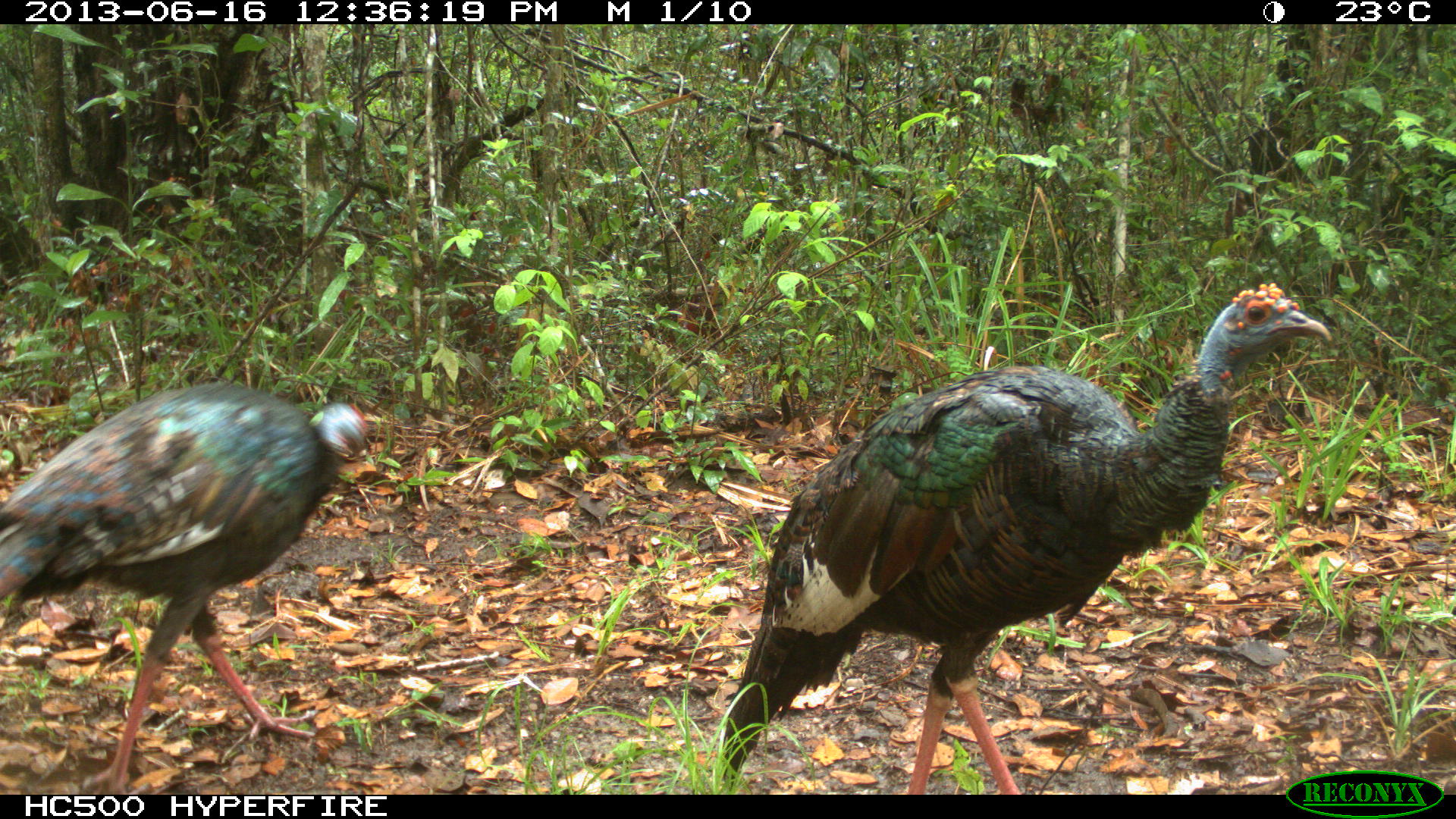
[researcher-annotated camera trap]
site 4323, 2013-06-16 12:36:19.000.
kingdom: Animalia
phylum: Chordata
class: Aves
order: Galliformes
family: Phasianidae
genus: Meleagris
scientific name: Meleagris ocellata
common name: ocellated turkey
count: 2